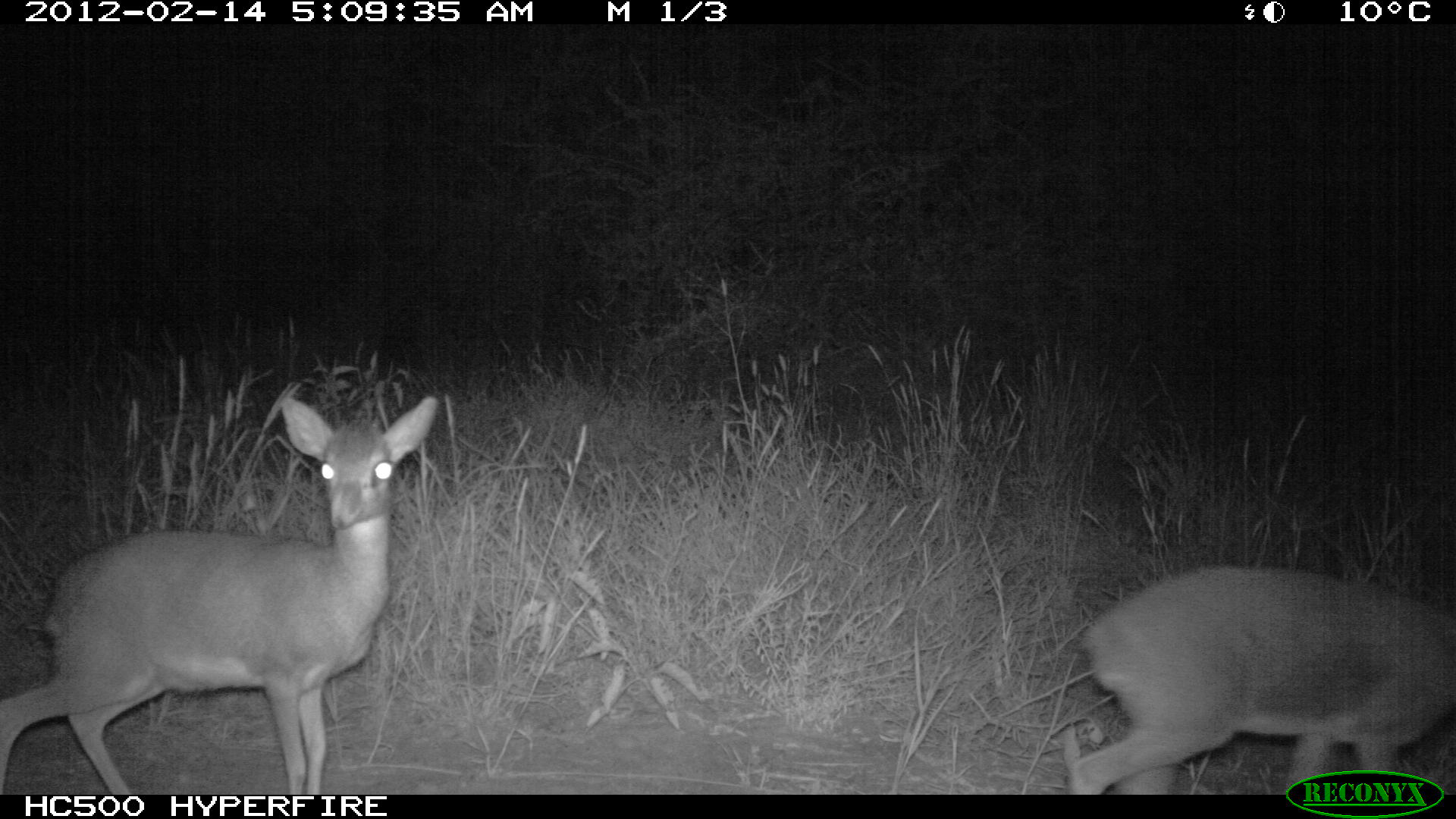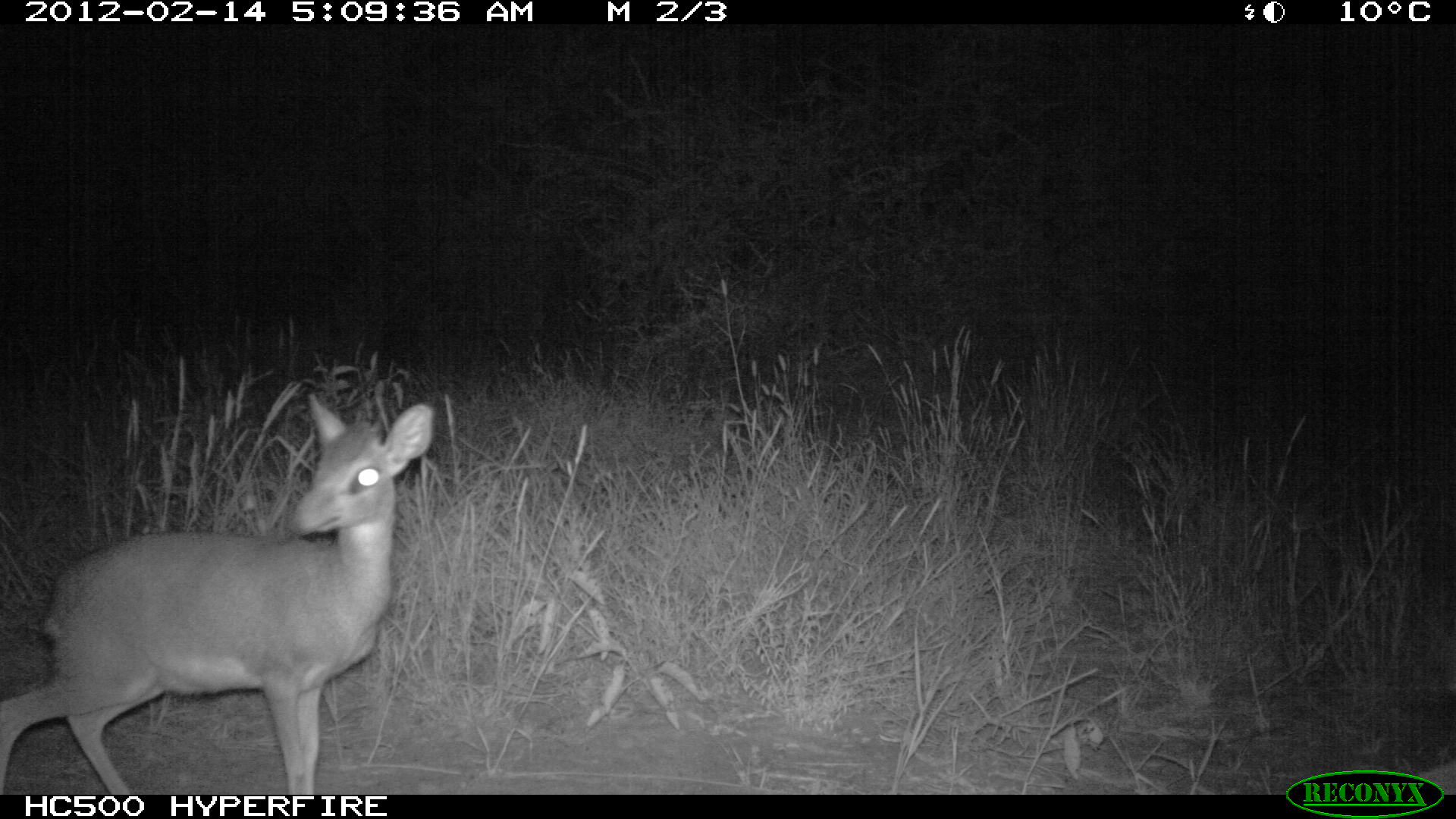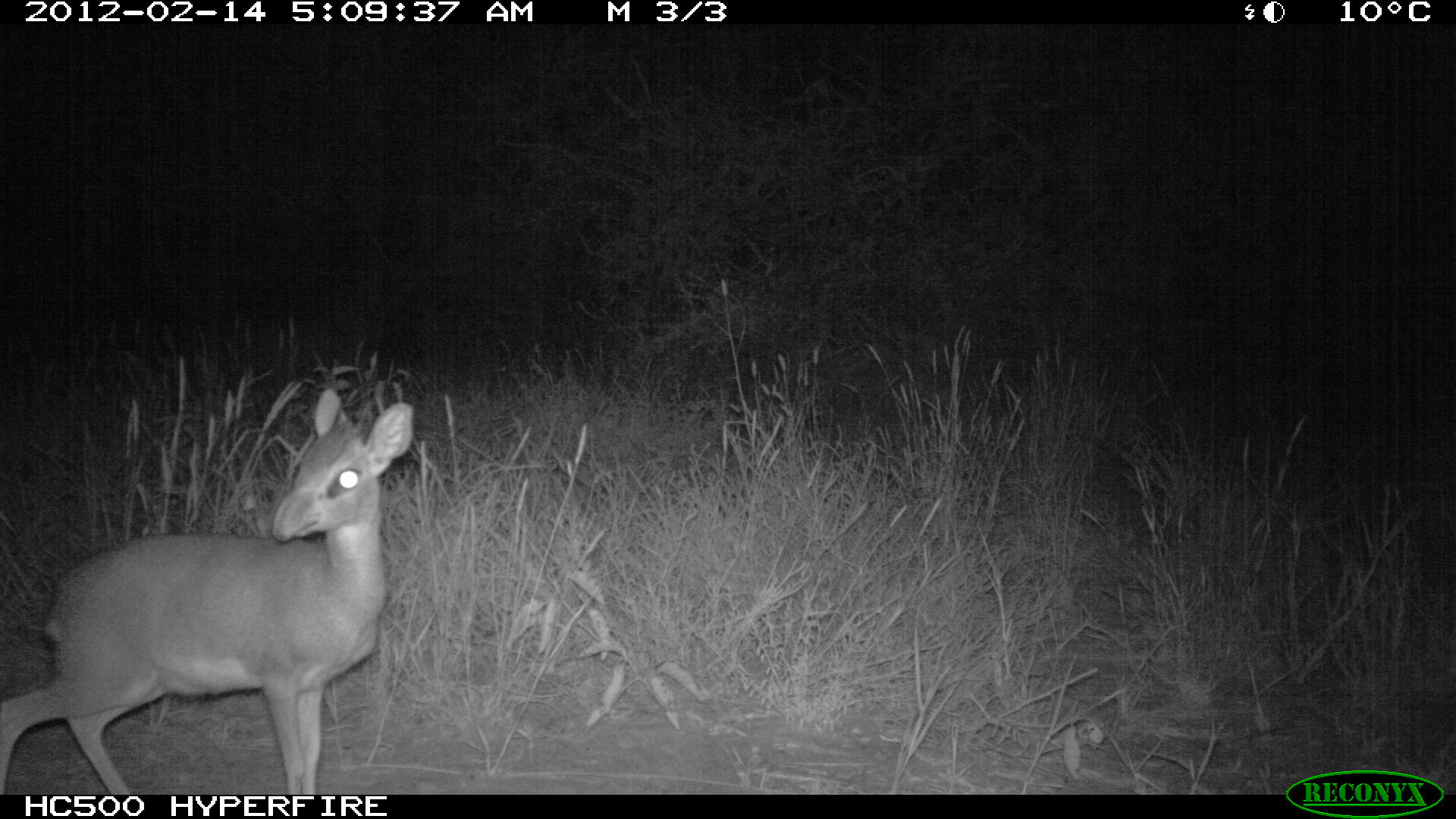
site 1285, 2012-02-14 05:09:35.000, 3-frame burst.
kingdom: Animalia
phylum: Chordata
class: Mammalia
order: Artiodactyla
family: Bovidae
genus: Madoqua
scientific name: Madoqua guentheri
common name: günther's dik-dik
Madoqua guentheri (günther's dik-dik), count 2.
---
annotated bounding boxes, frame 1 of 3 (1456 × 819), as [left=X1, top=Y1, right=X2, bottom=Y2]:
madoqua guentheri: [left=0, top=391, right=440, bottom=795]; [left=1062, top=559, right=1456, bottom=795]